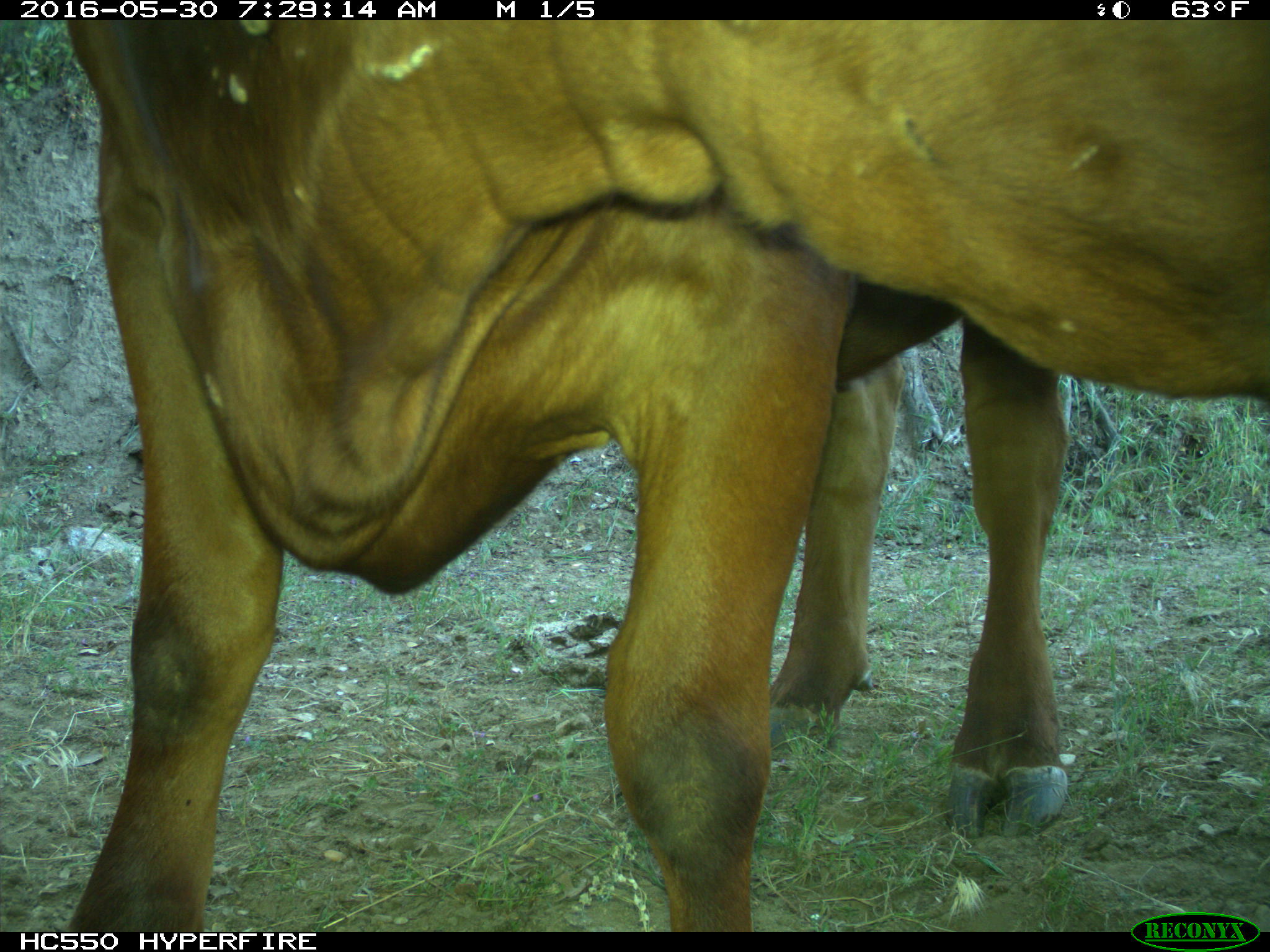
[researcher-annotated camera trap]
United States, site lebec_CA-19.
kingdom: Animalia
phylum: Chordata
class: Mammalia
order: Artiodactyla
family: Bovidae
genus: Bos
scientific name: Bos taurus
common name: domestic cow